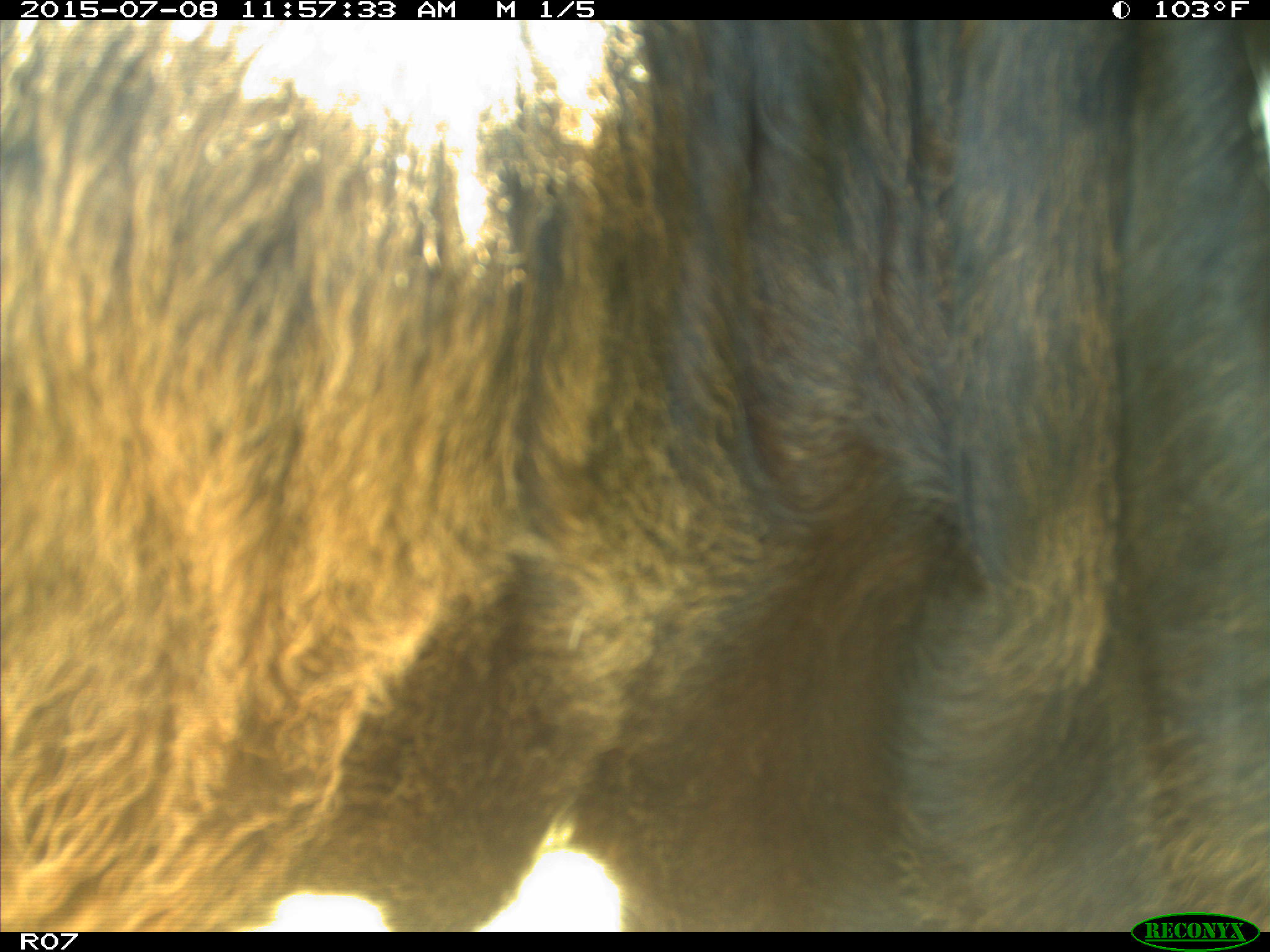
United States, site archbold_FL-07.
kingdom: Animalia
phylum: Chordata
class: Mammalia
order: Artiodactyla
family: Bovidae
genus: Bos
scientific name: Bos taurus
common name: domestic cow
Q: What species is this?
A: Bos taurus (domestic cow).